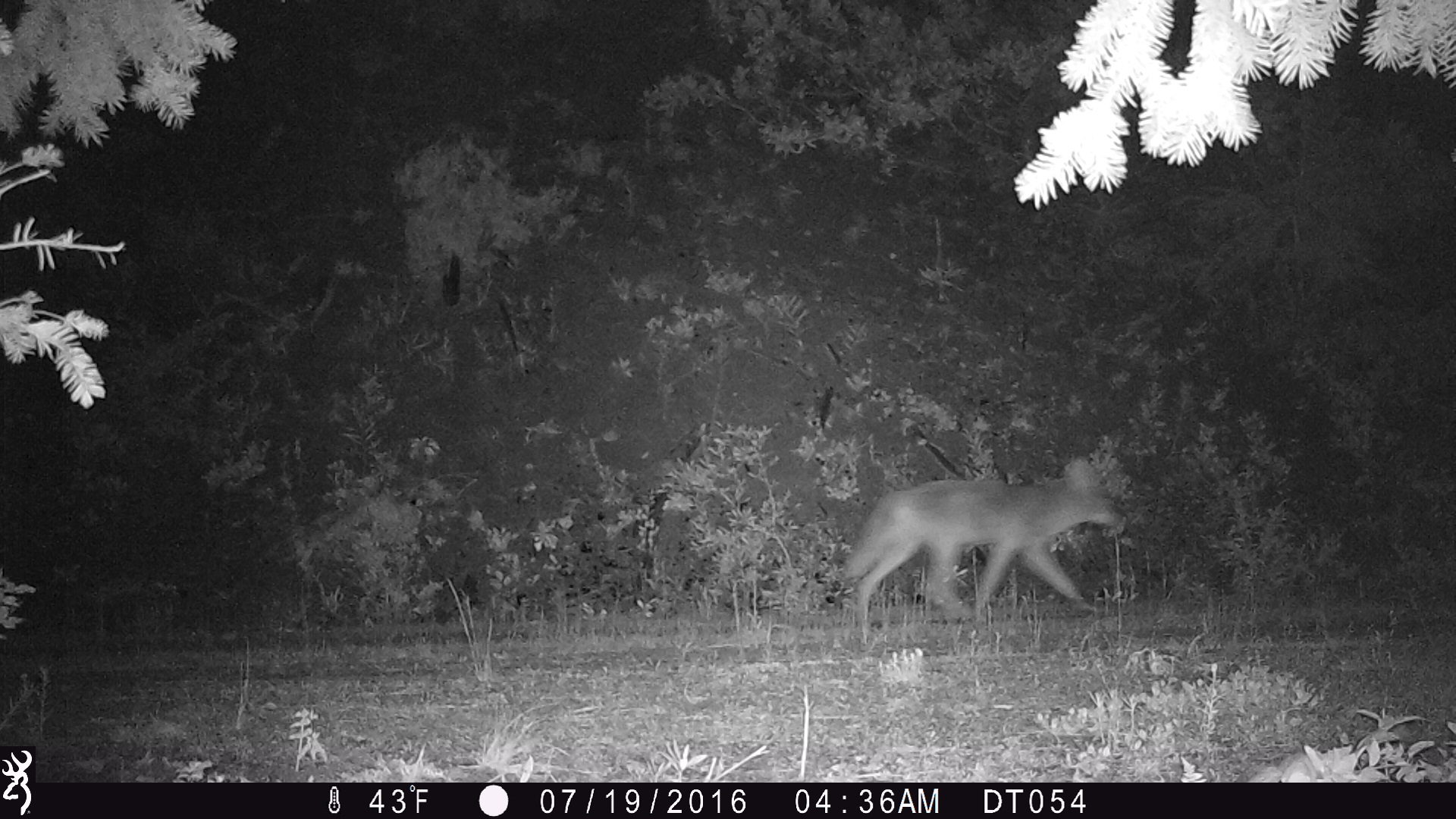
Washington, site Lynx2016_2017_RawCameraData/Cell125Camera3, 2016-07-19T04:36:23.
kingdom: Animalia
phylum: Chordata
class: Mammalia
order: Carnivora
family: Canidae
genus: Canis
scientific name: Canis latrans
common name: coyote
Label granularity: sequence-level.